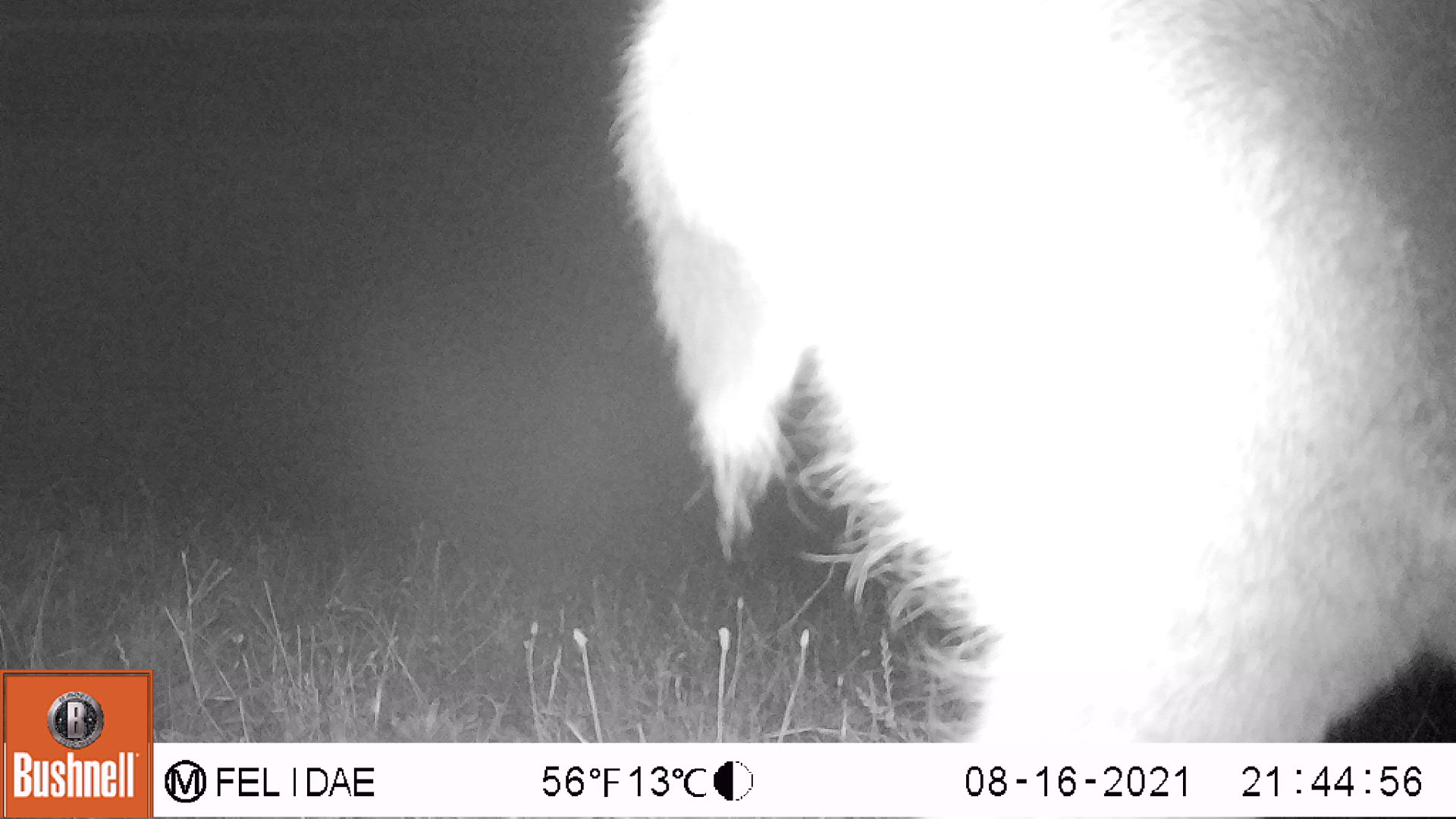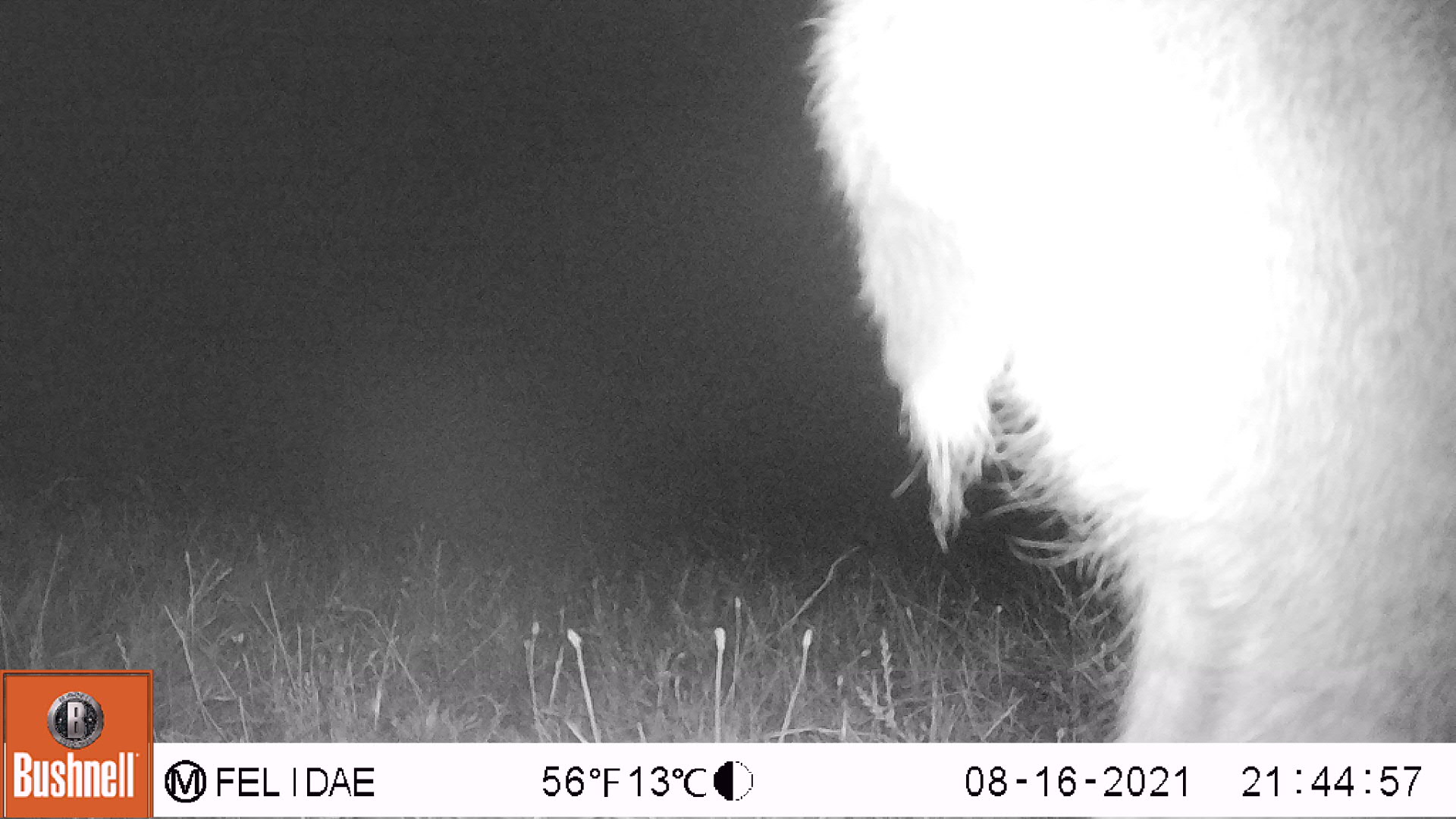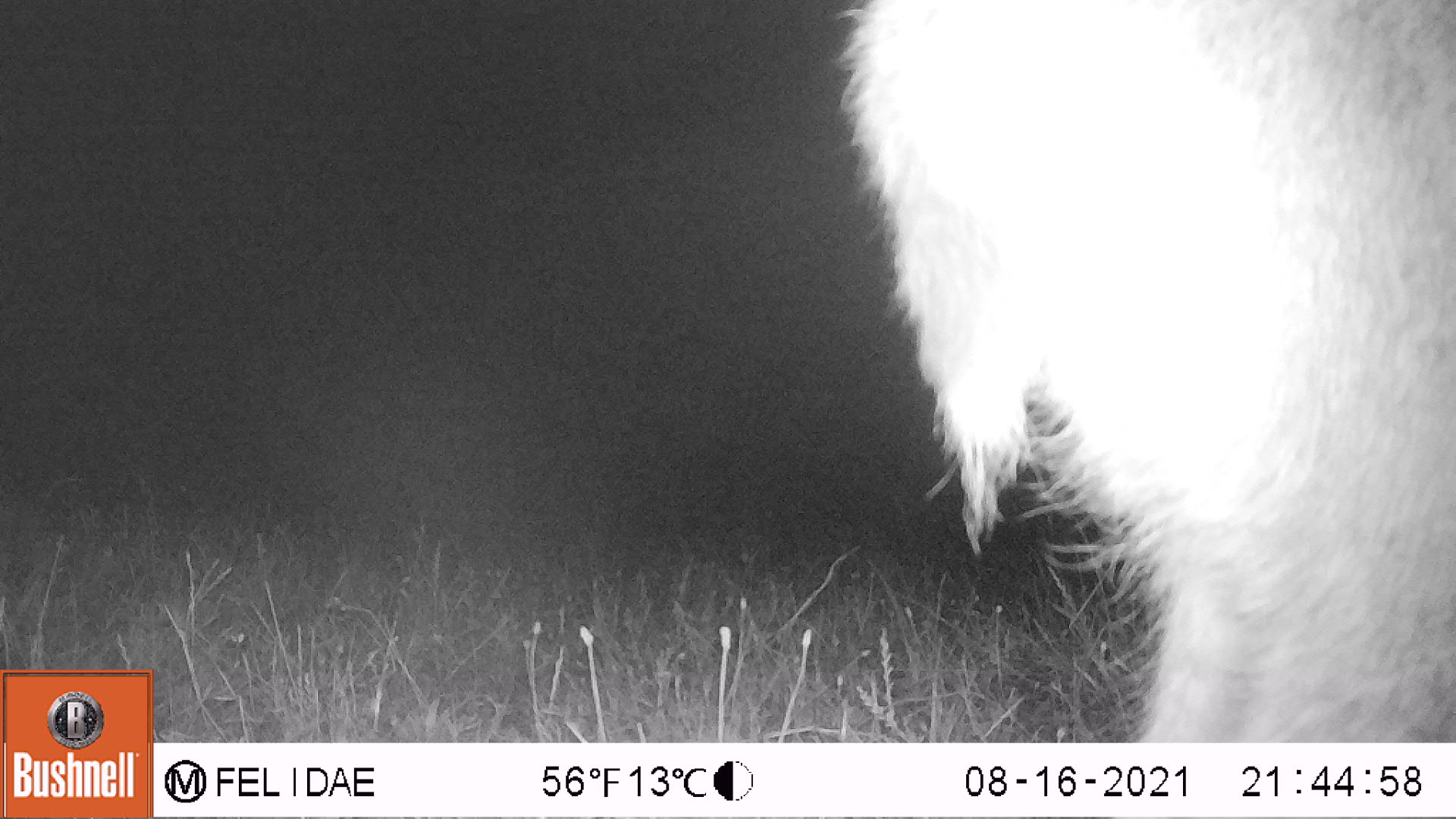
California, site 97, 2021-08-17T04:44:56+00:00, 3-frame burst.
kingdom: Animalia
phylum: Chordata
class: Mammalia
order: Artiodactyla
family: Cervidae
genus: Odocoileus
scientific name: Odocoileus hemionus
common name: mule deer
Mule deer (Odocoileus hemionus).